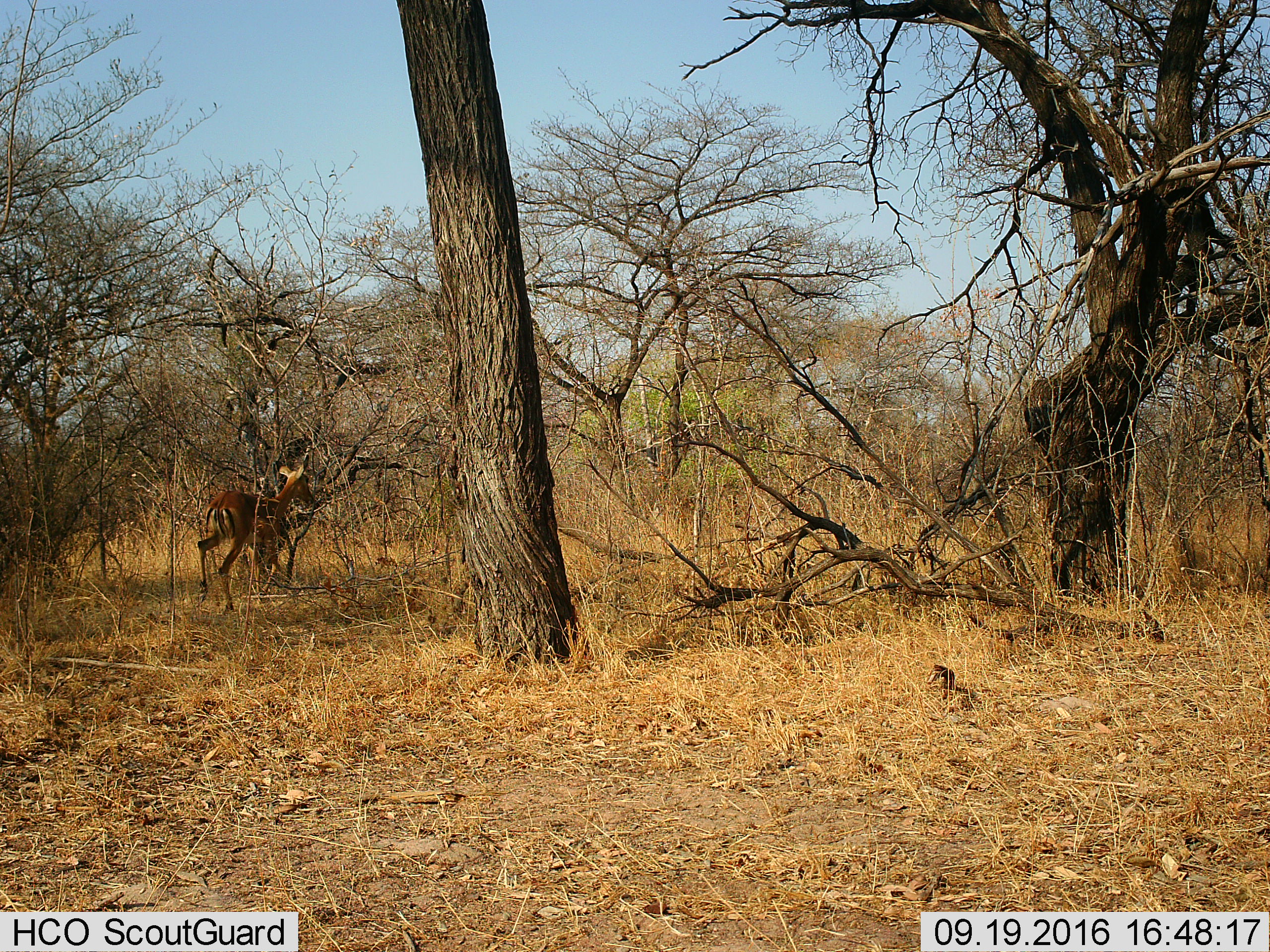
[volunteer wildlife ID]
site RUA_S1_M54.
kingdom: Animalia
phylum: Chordata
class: Mammalia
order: Artiodactyla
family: Bovidae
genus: Aepyceros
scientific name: Aepyceros melampus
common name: impala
Impala (Aepyceros melampus), count 1. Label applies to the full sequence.